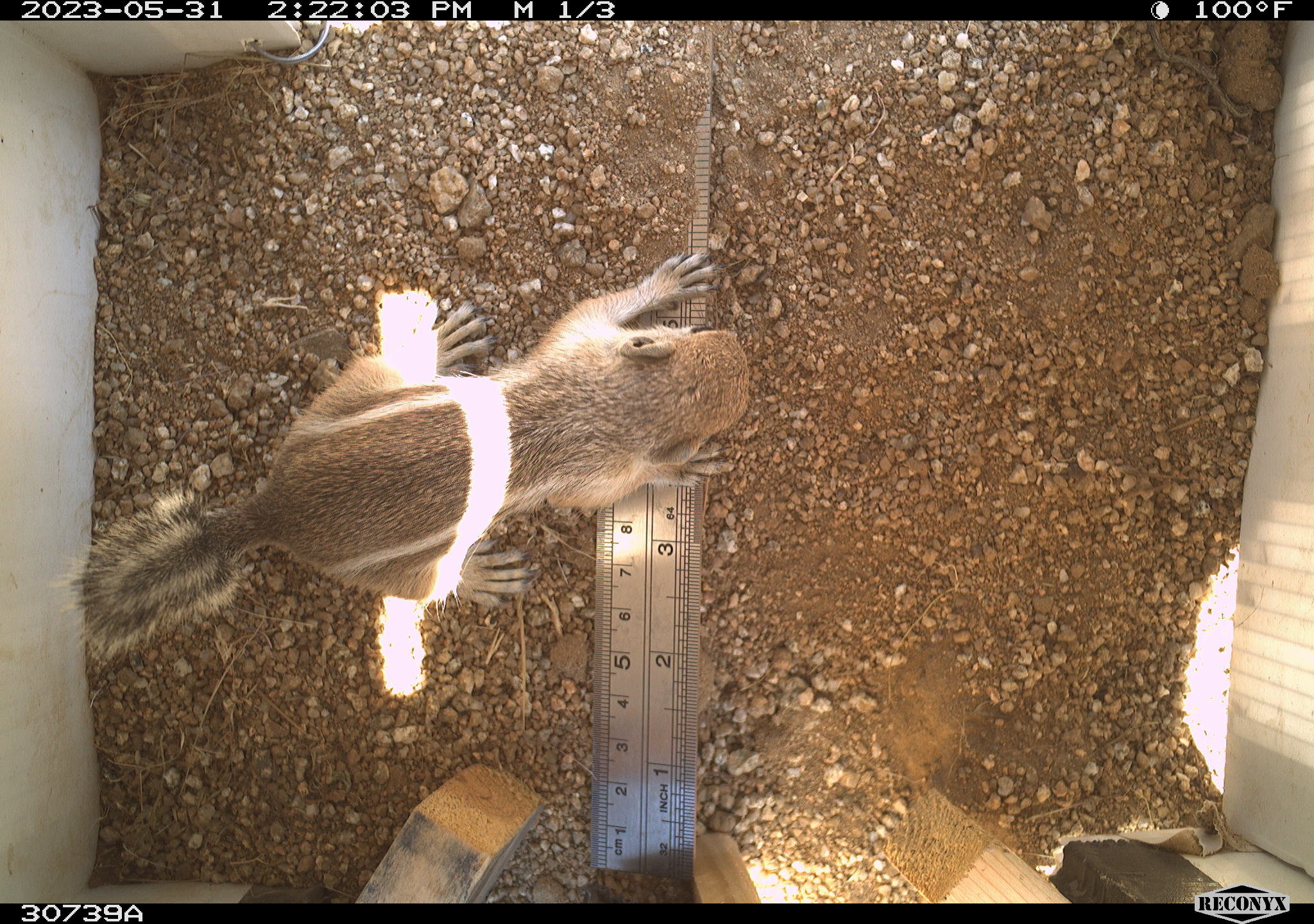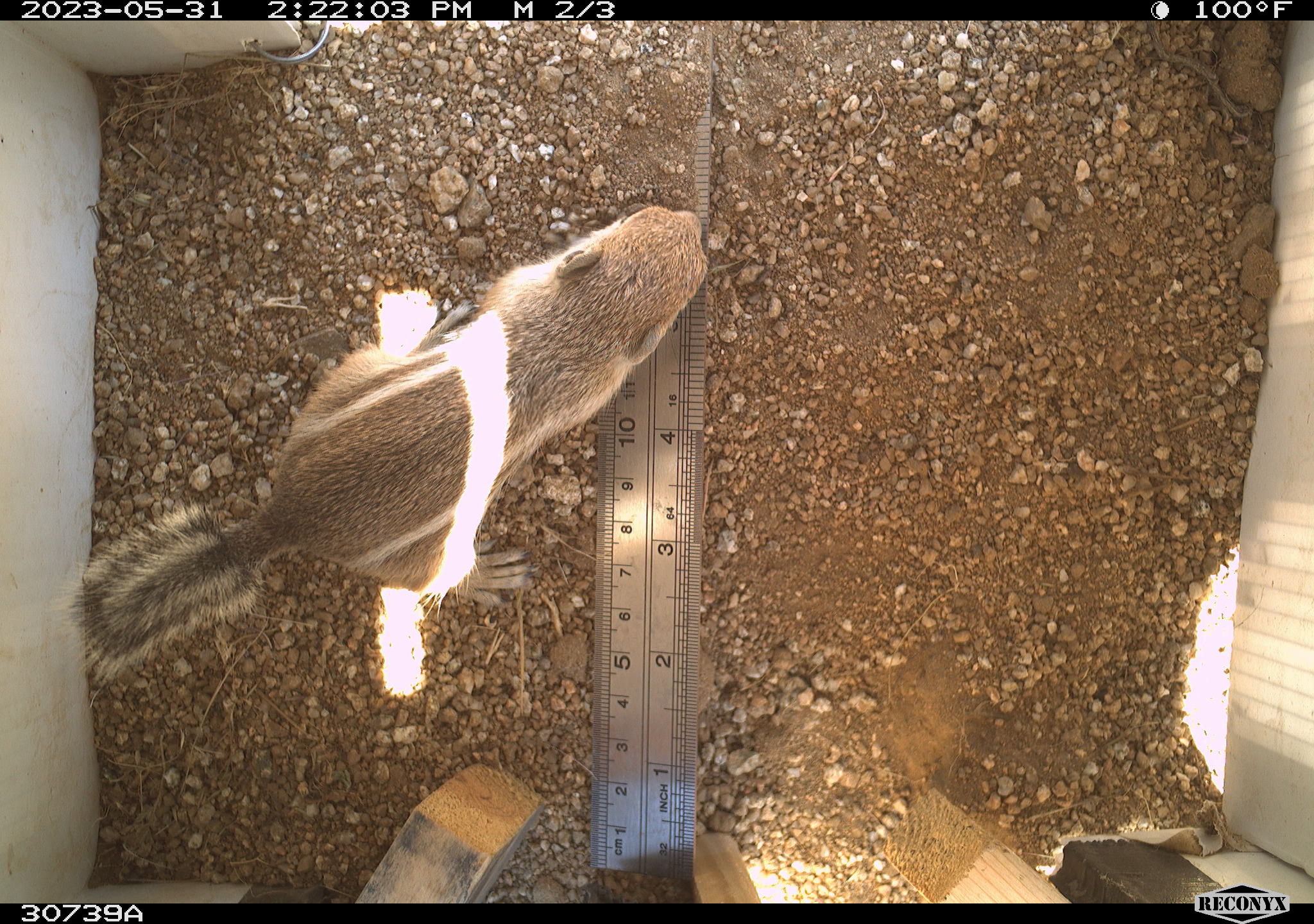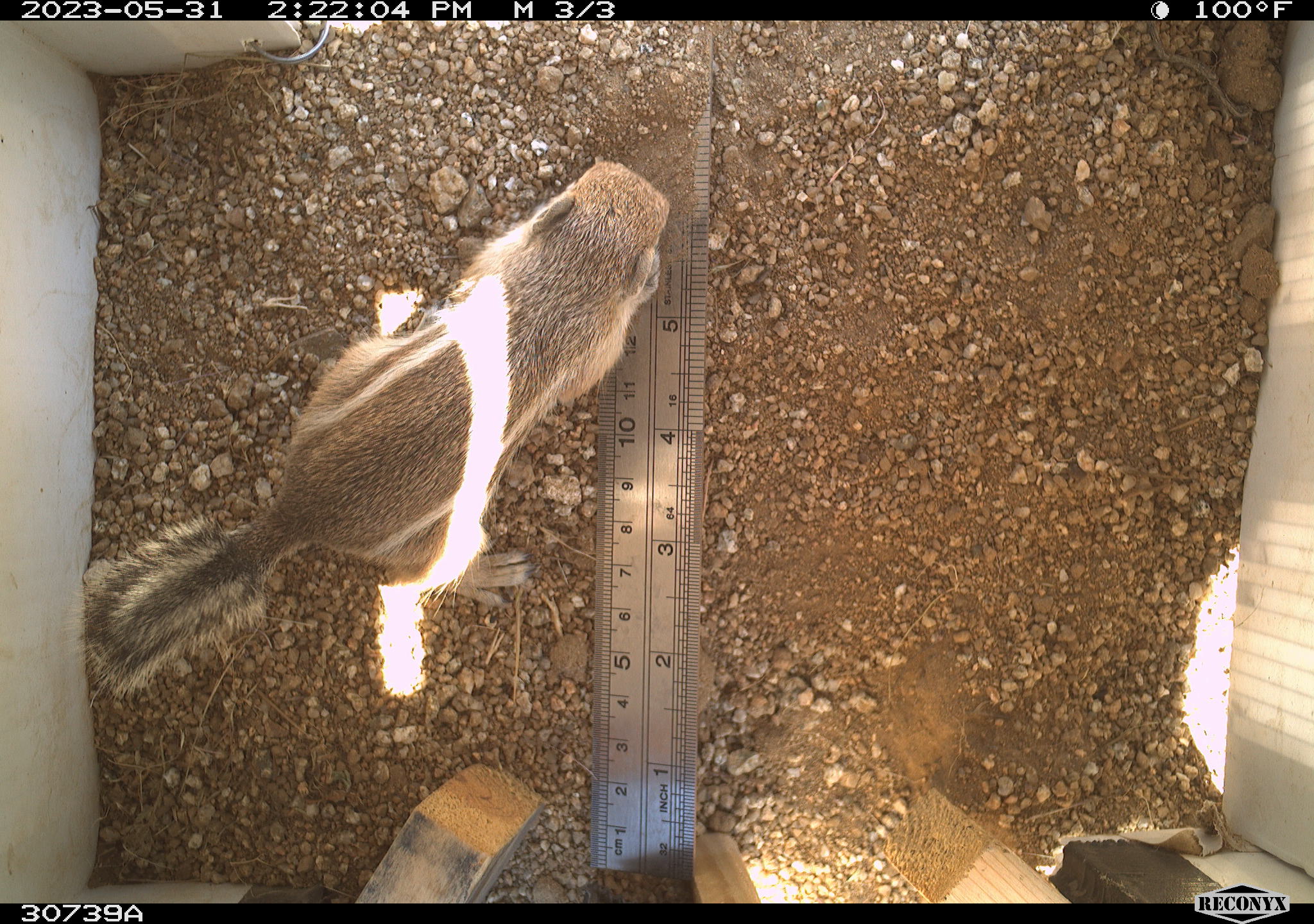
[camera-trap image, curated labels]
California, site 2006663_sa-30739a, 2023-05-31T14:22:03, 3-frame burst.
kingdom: Animalia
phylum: Chordata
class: Mammalia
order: Rodentia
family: Sciuridae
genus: Ammospermophilus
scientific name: Ammospermophilus leucurus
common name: white-tailed antelope squirrel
White-tailed antelope squirrel (Ammospermophilus leucurus).